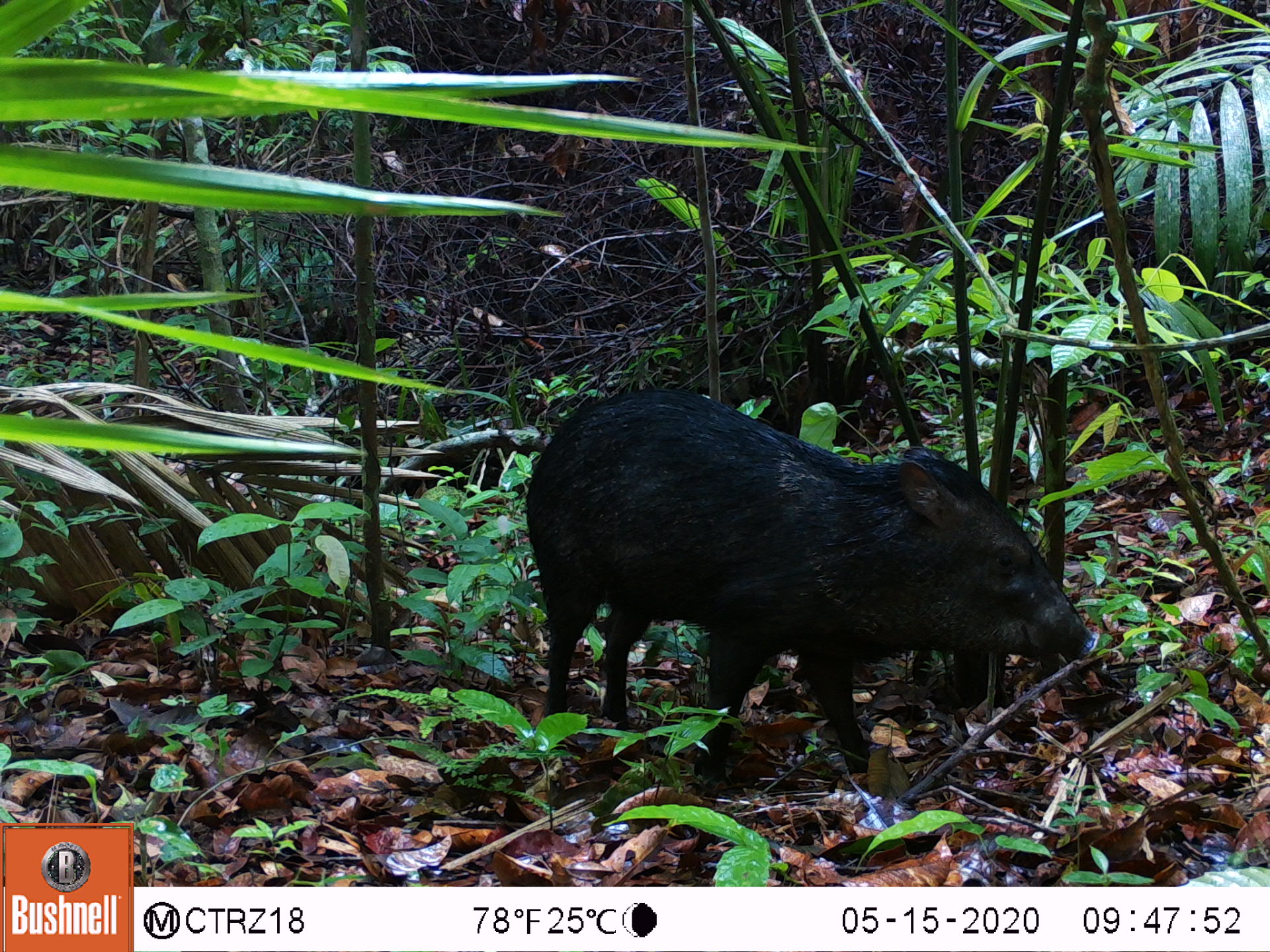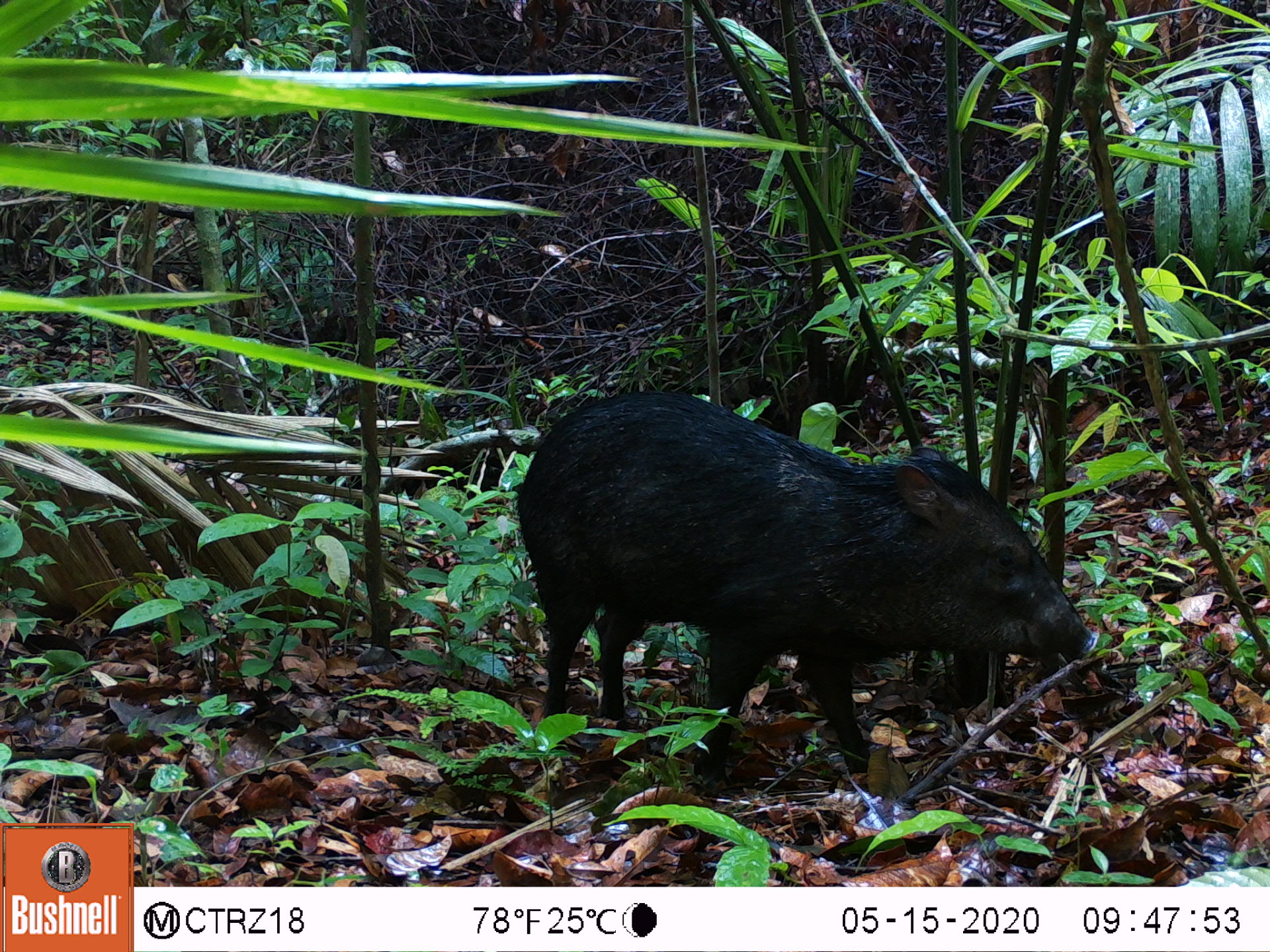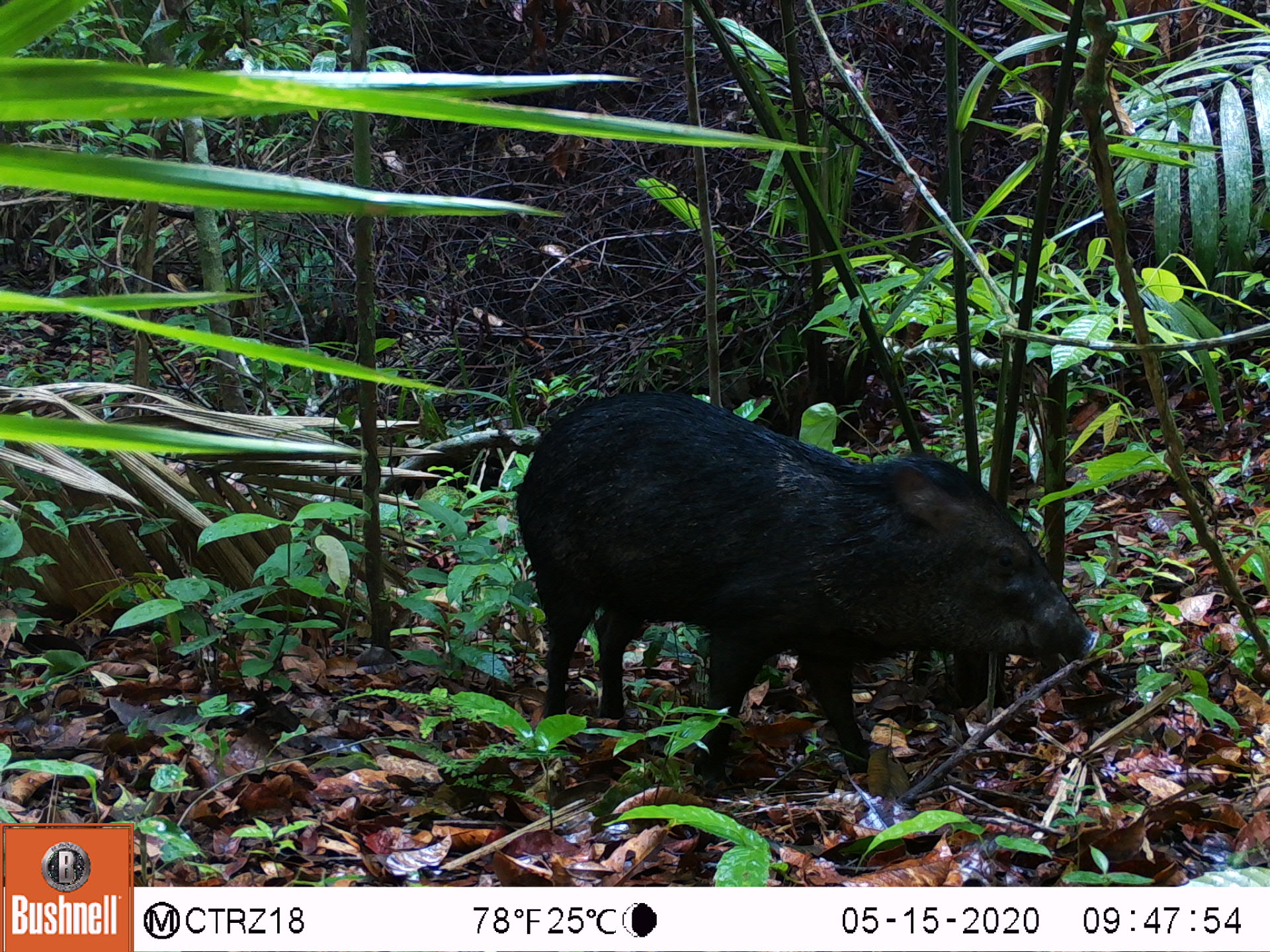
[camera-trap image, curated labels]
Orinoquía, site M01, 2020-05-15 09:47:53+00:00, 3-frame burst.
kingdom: Animalia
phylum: Chordata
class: Mammalia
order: Artiodactyla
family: Tayassuidae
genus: Pecari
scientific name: Pecari tajacu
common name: collared peccary